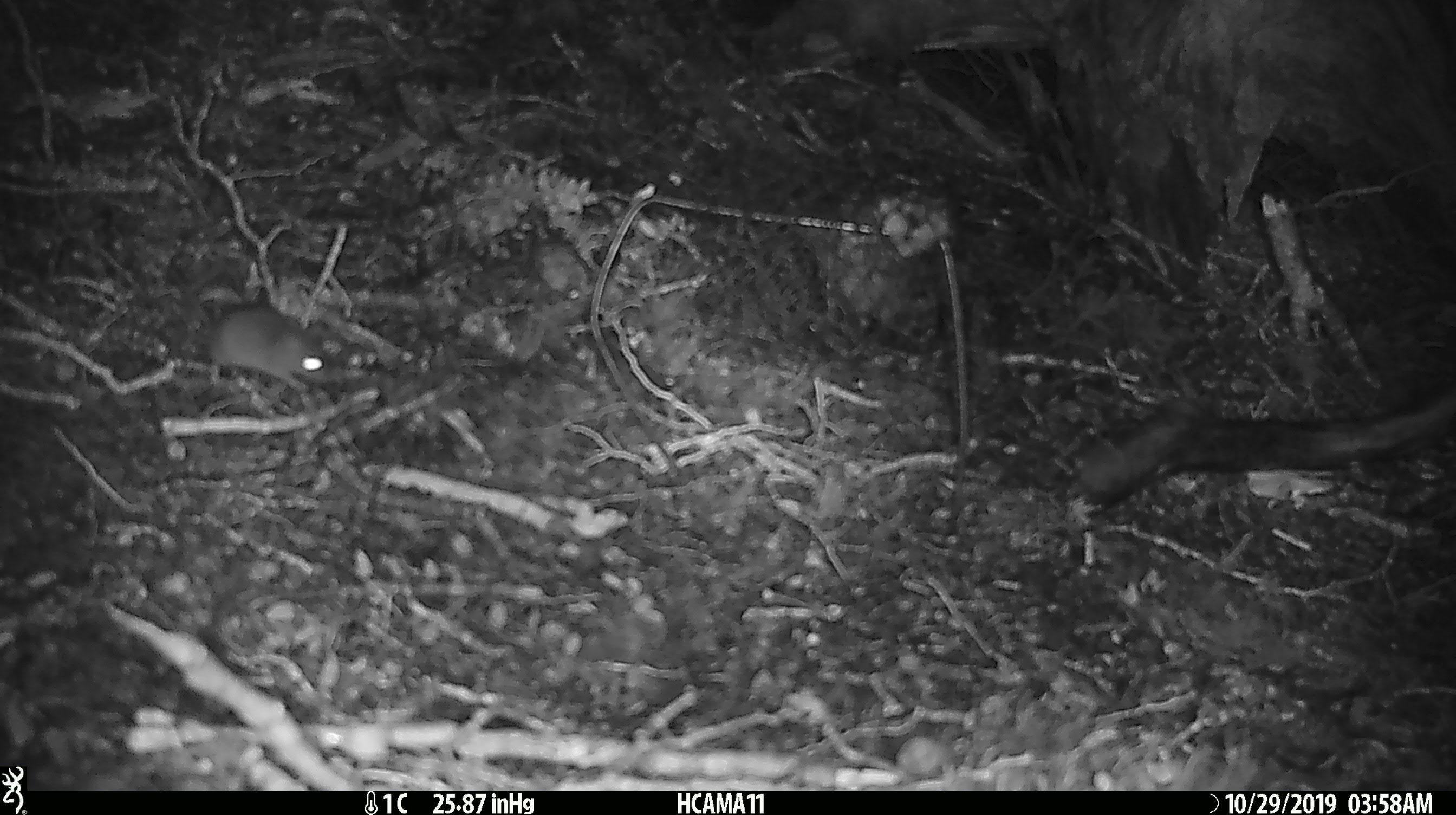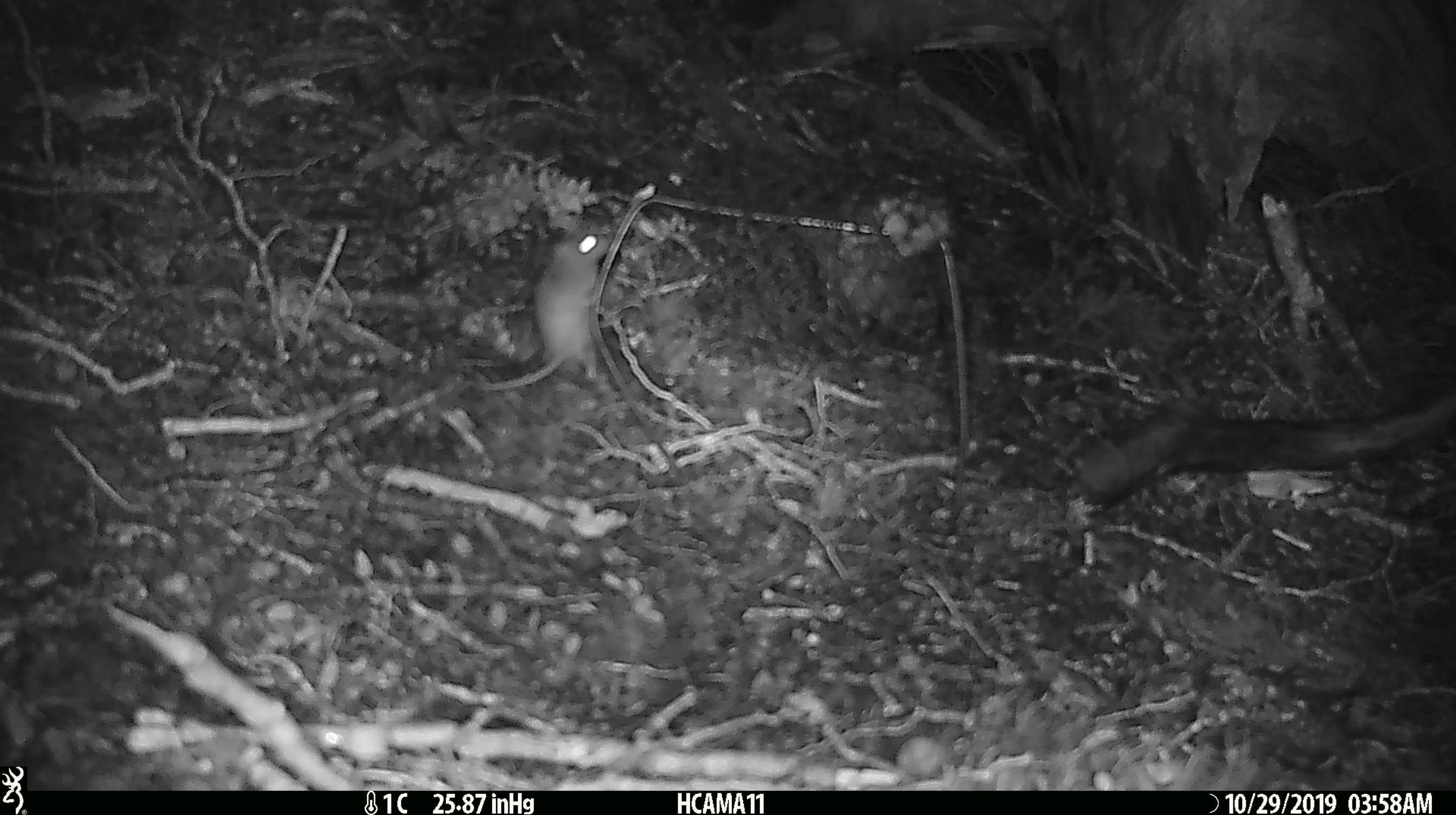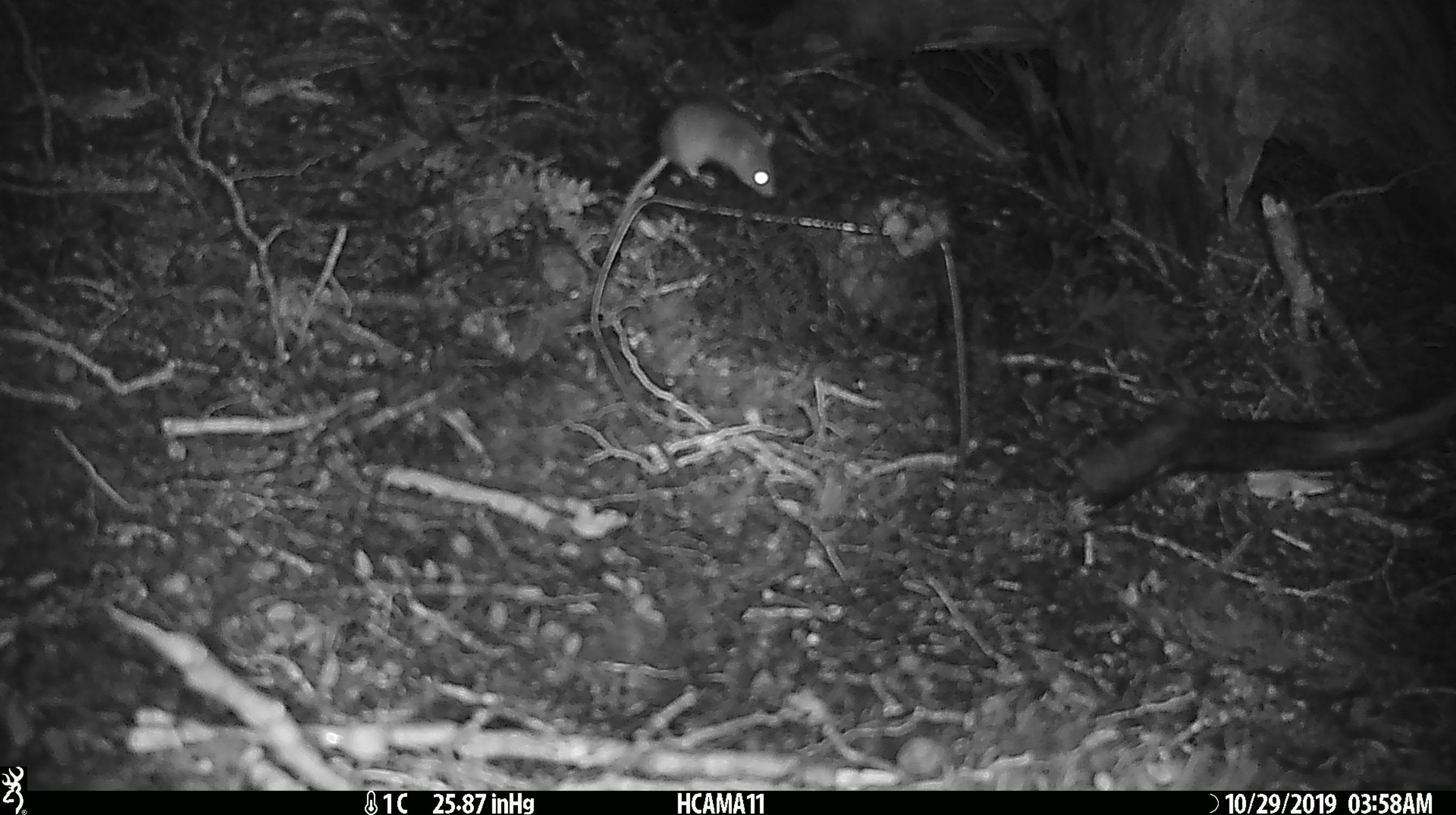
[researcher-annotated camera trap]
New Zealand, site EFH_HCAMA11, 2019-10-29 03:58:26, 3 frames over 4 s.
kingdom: Animalia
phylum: Chordata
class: Mammalia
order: Rodentia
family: Muridae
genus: Mus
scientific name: Mus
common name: mouse